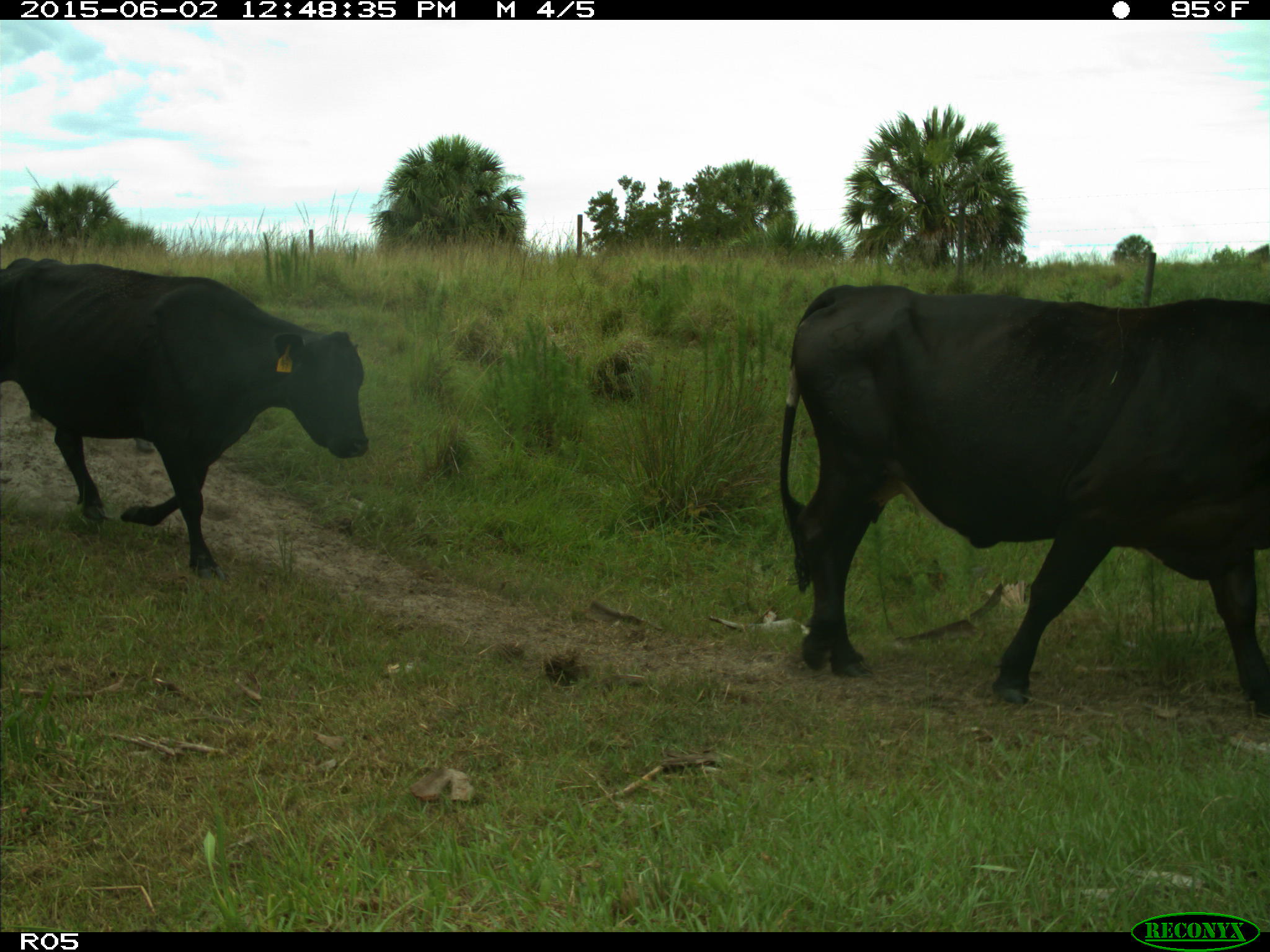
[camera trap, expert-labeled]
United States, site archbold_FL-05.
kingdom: Animalia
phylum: Chordata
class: Mammalia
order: Artiodactyla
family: Bovidae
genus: Bos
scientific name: Bos taurus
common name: domestic cow